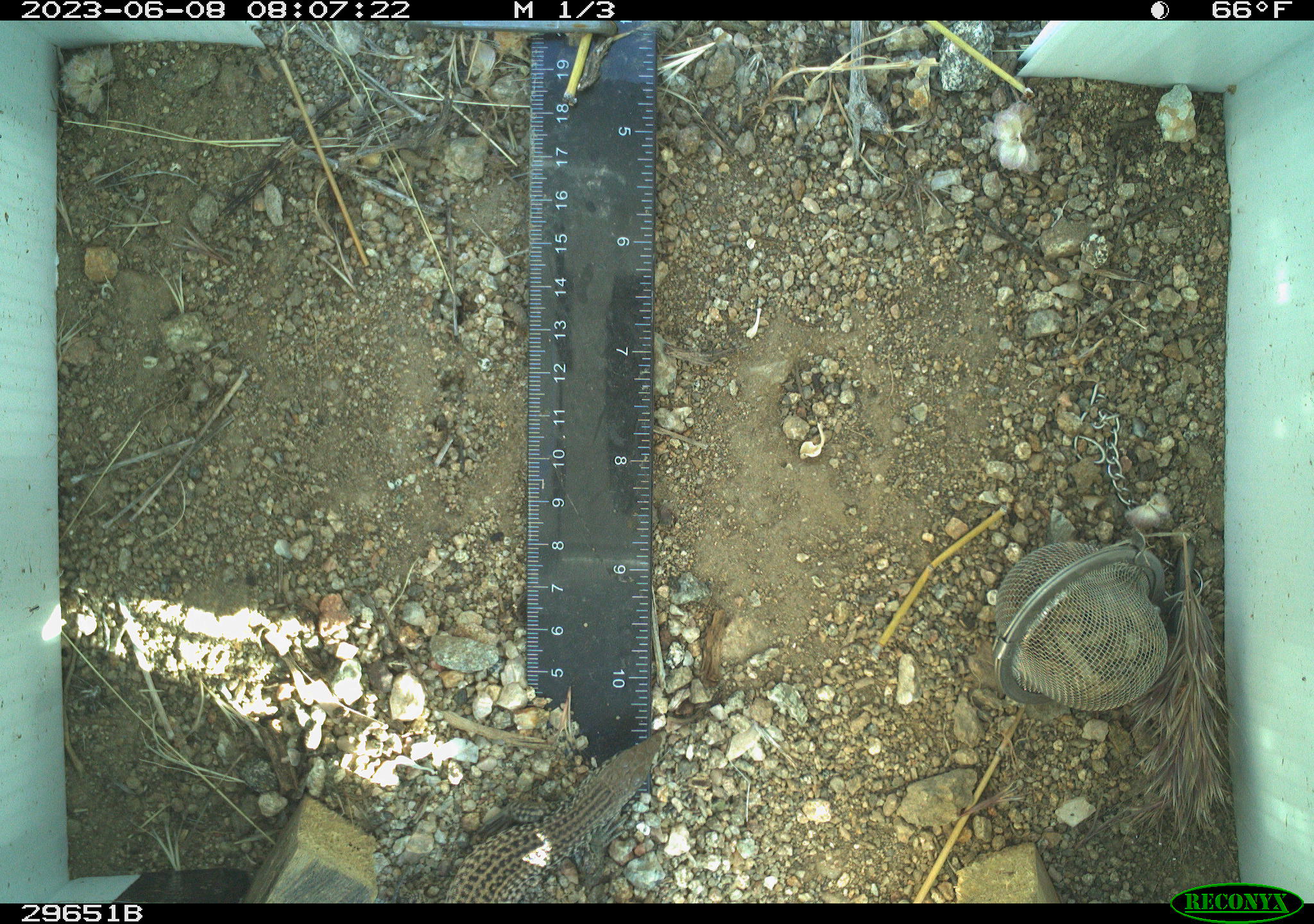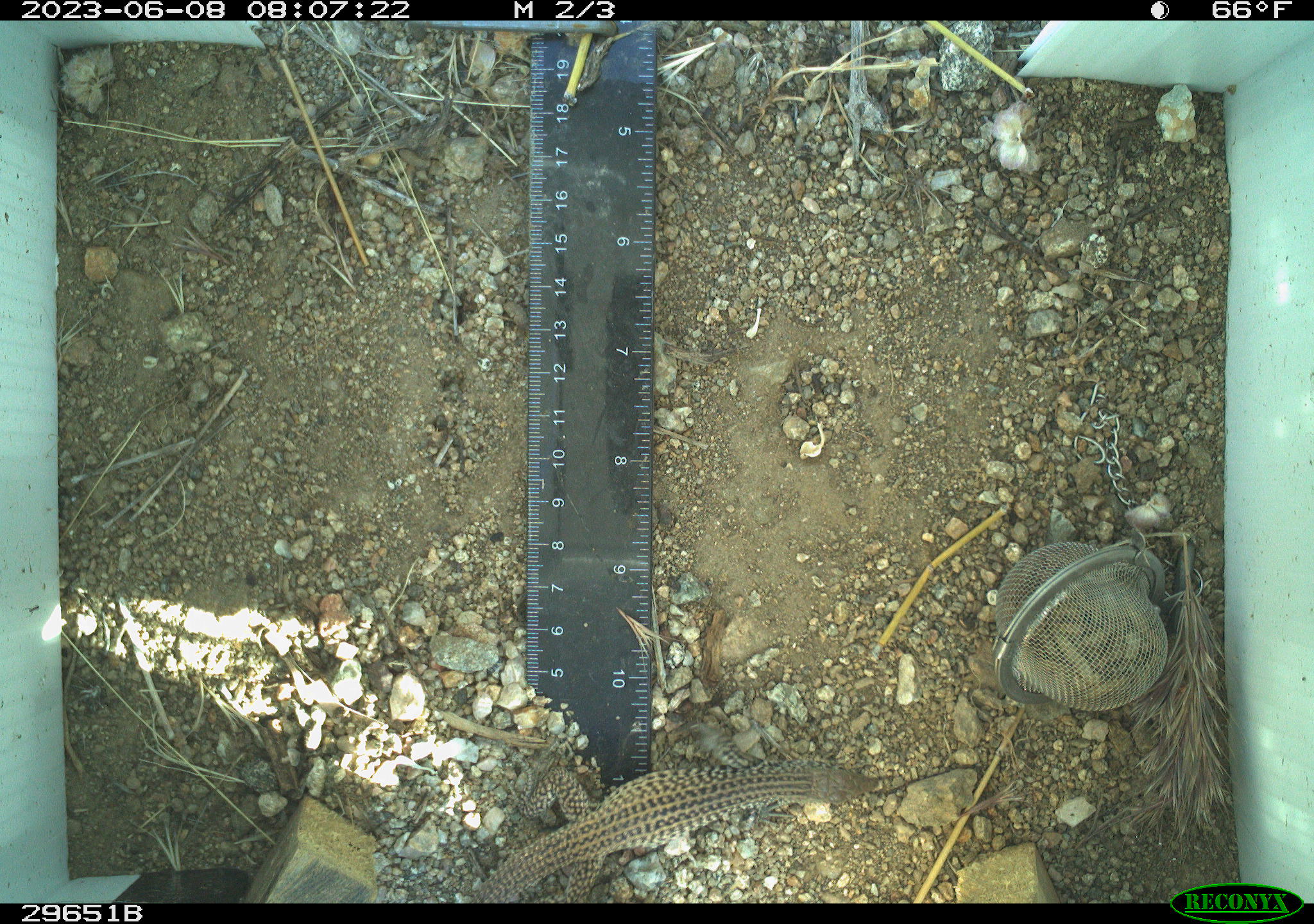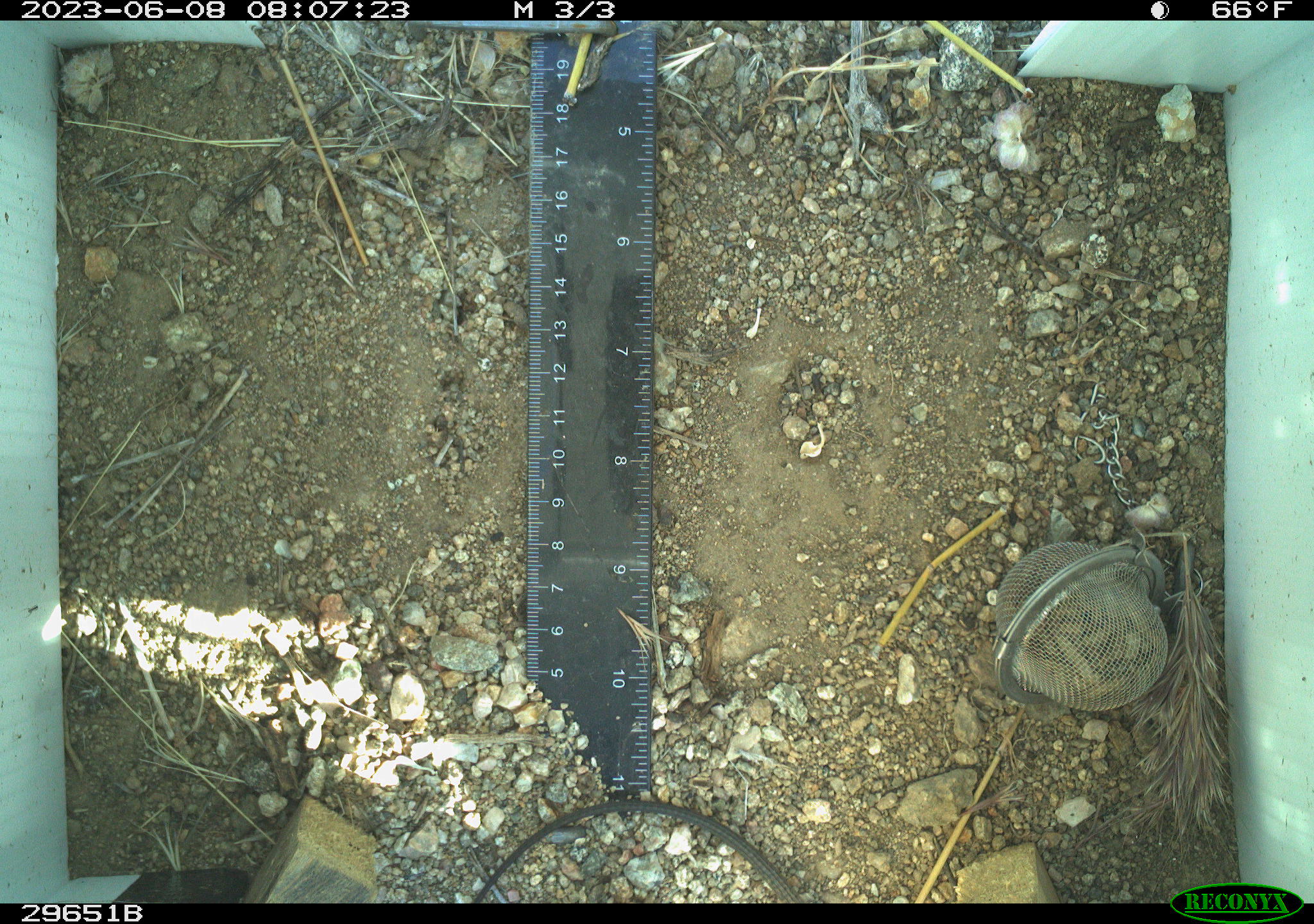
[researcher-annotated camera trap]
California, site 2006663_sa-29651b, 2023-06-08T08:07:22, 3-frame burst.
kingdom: Animalia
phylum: Chordata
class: Reptilia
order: Squamata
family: Teiidae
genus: Aspidoscelis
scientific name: Aspidoscelis tigris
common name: western whiptail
Western whiptail (Aspidoscelis tigris).